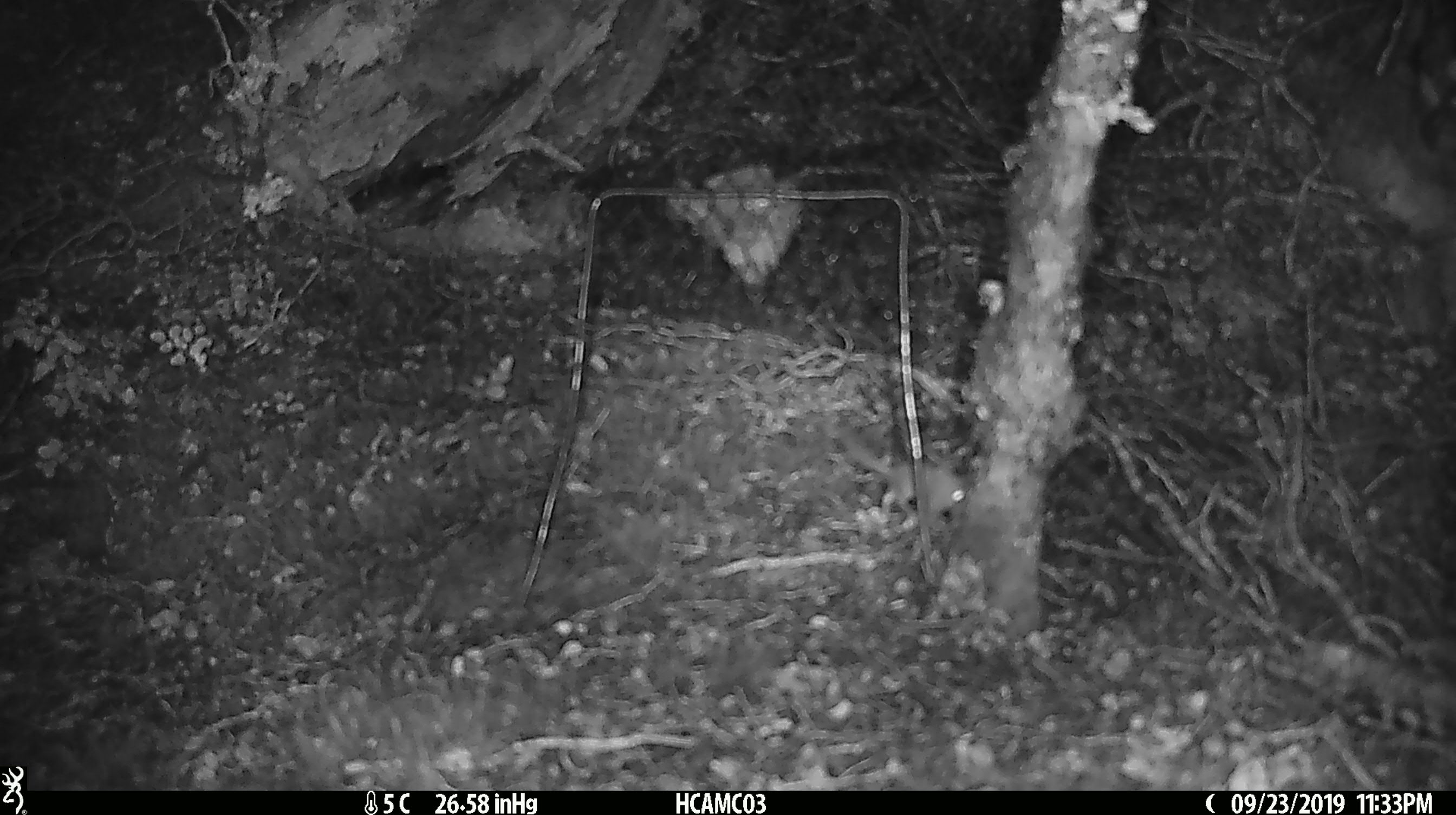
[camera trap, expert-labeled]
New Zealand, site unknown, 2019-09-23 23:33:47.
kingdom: Animalia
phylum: Chordata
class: Mammalia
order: Rodentia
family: Muridae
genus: Mus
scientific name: Mus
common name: mouse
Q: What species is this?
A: Mouse (Mus).